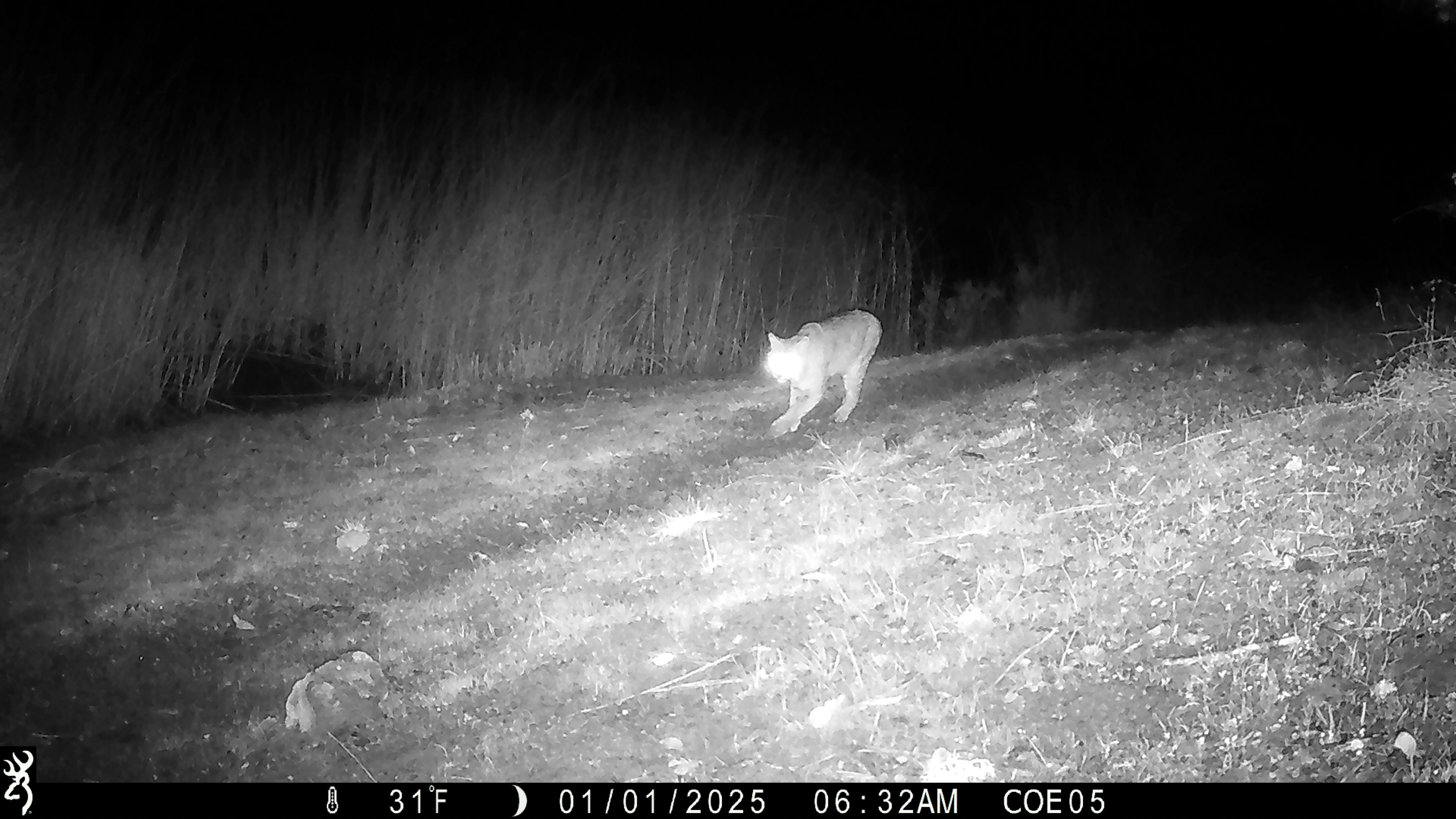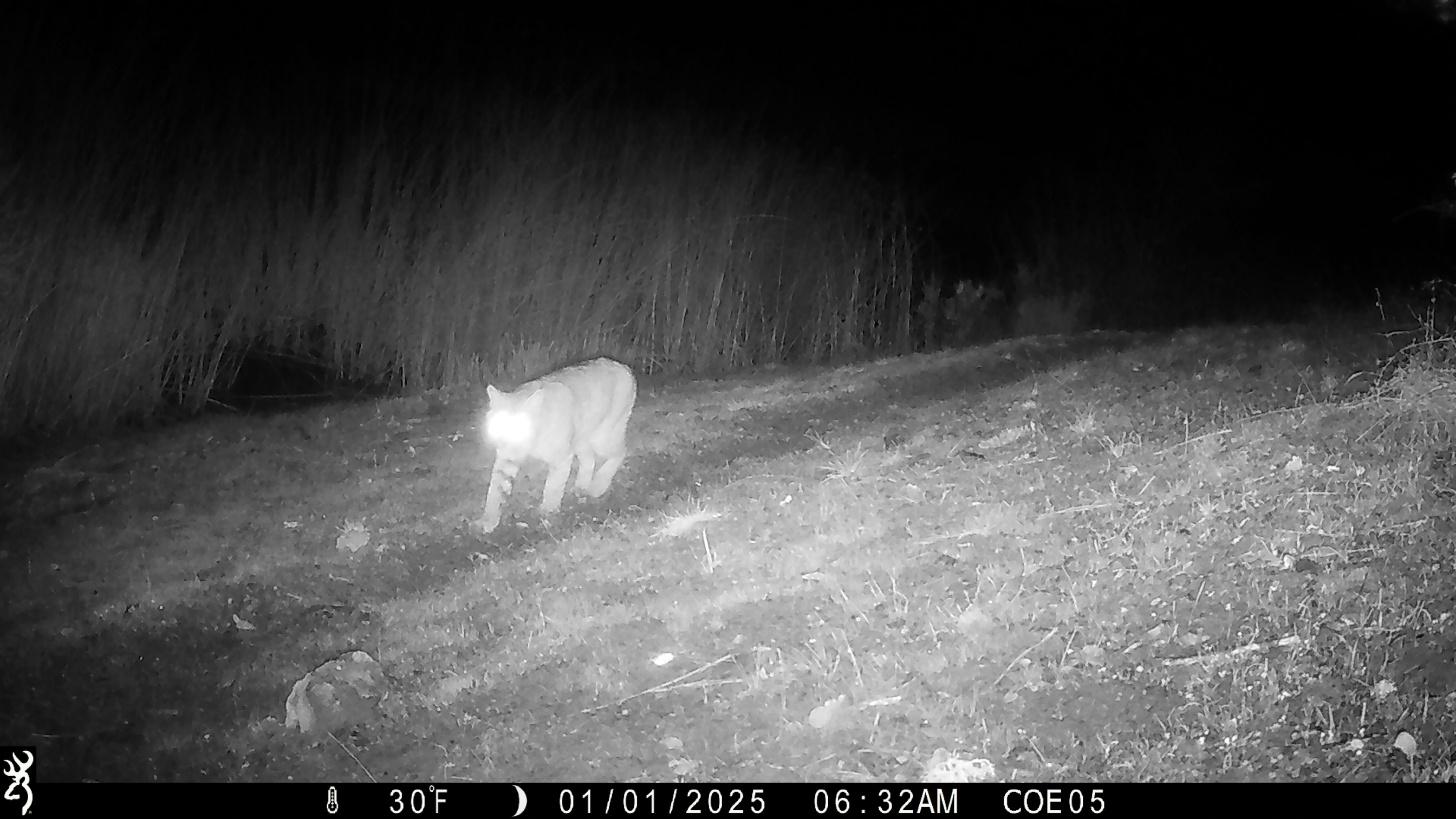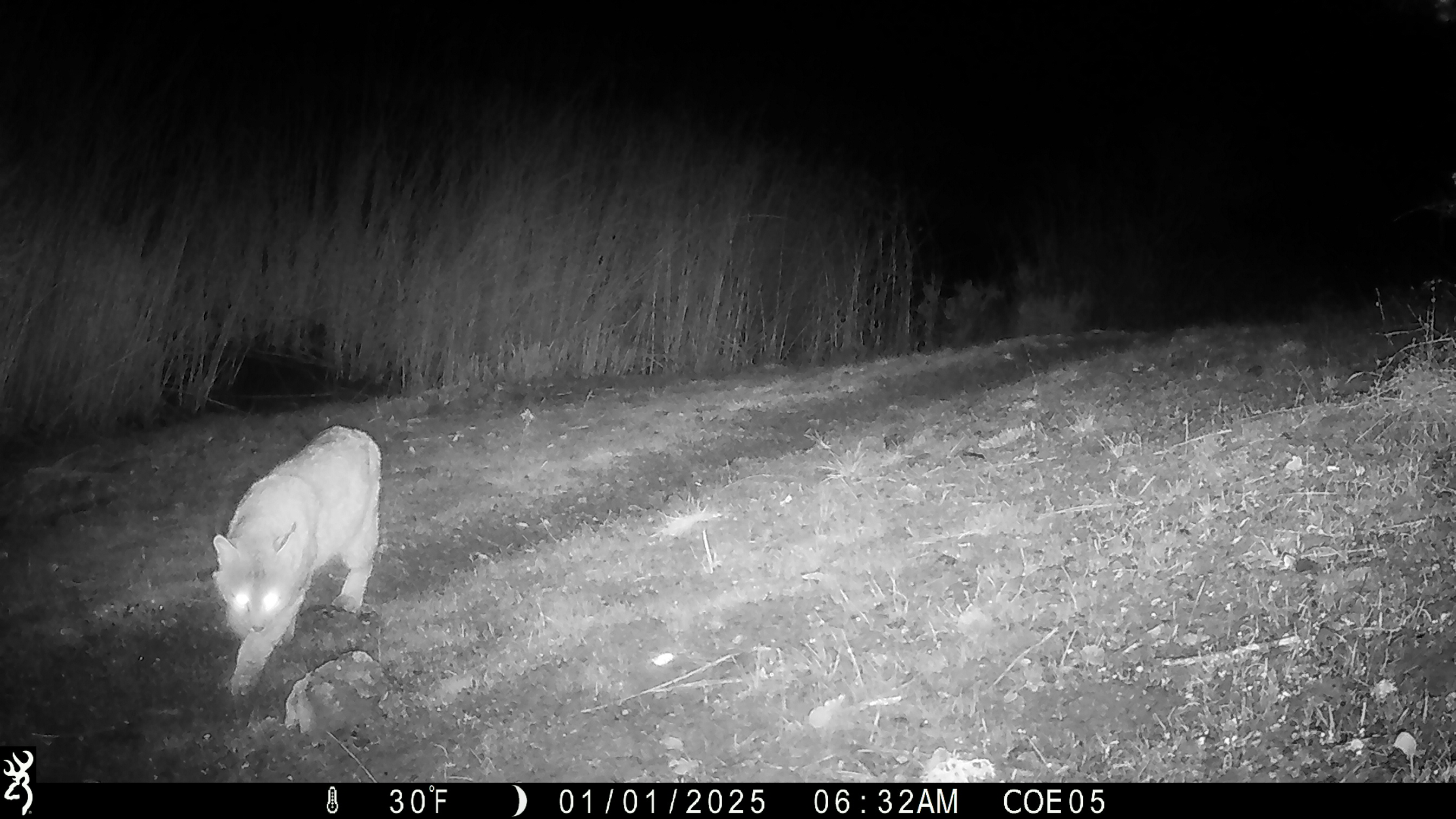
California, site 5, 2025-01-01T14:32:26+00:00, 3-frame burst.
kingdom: Animalia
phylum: Chordata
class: Mammalia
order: Carnivora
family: Felidae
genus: Lynx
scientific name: Lynx rufus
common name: bobcat